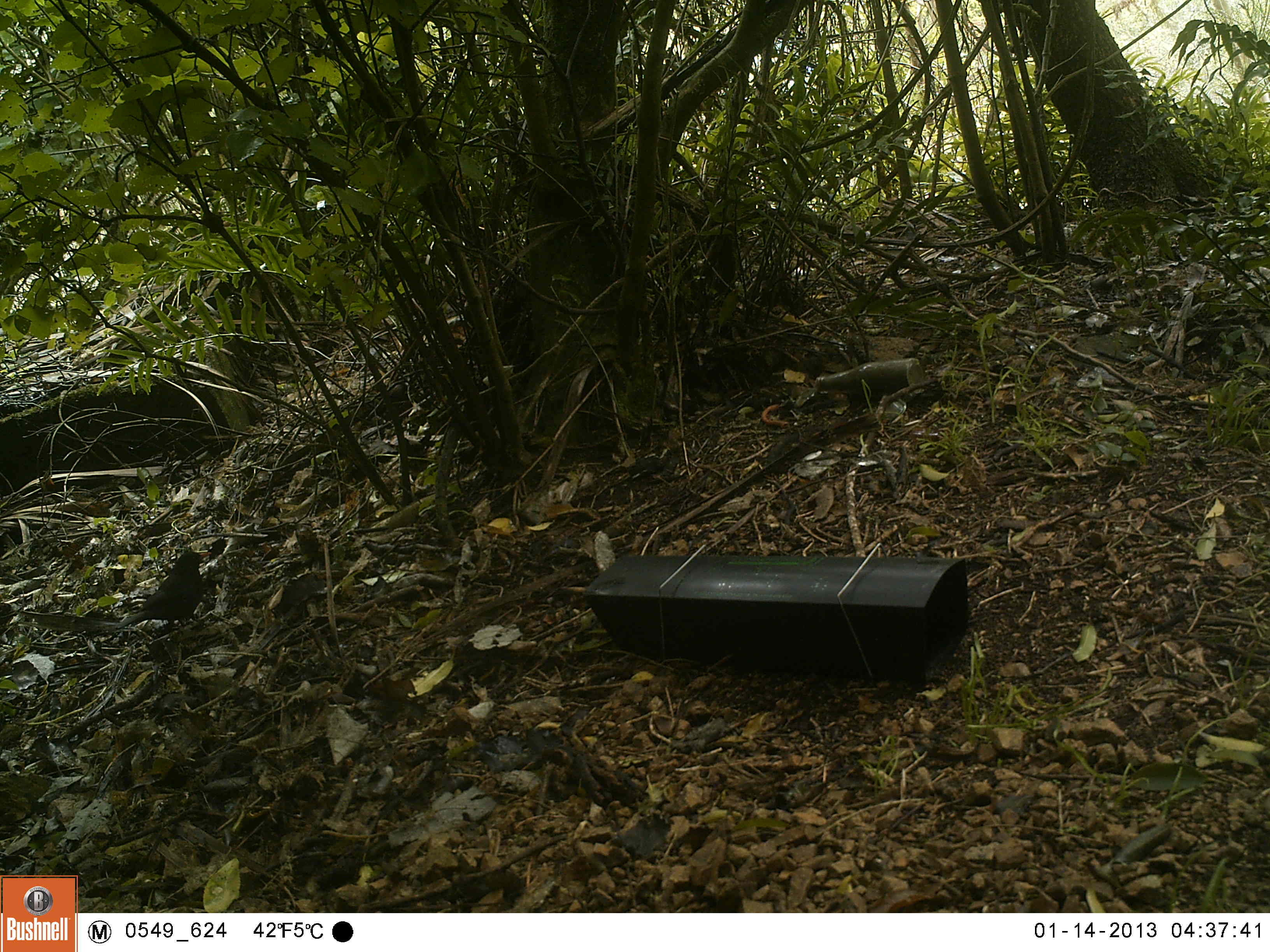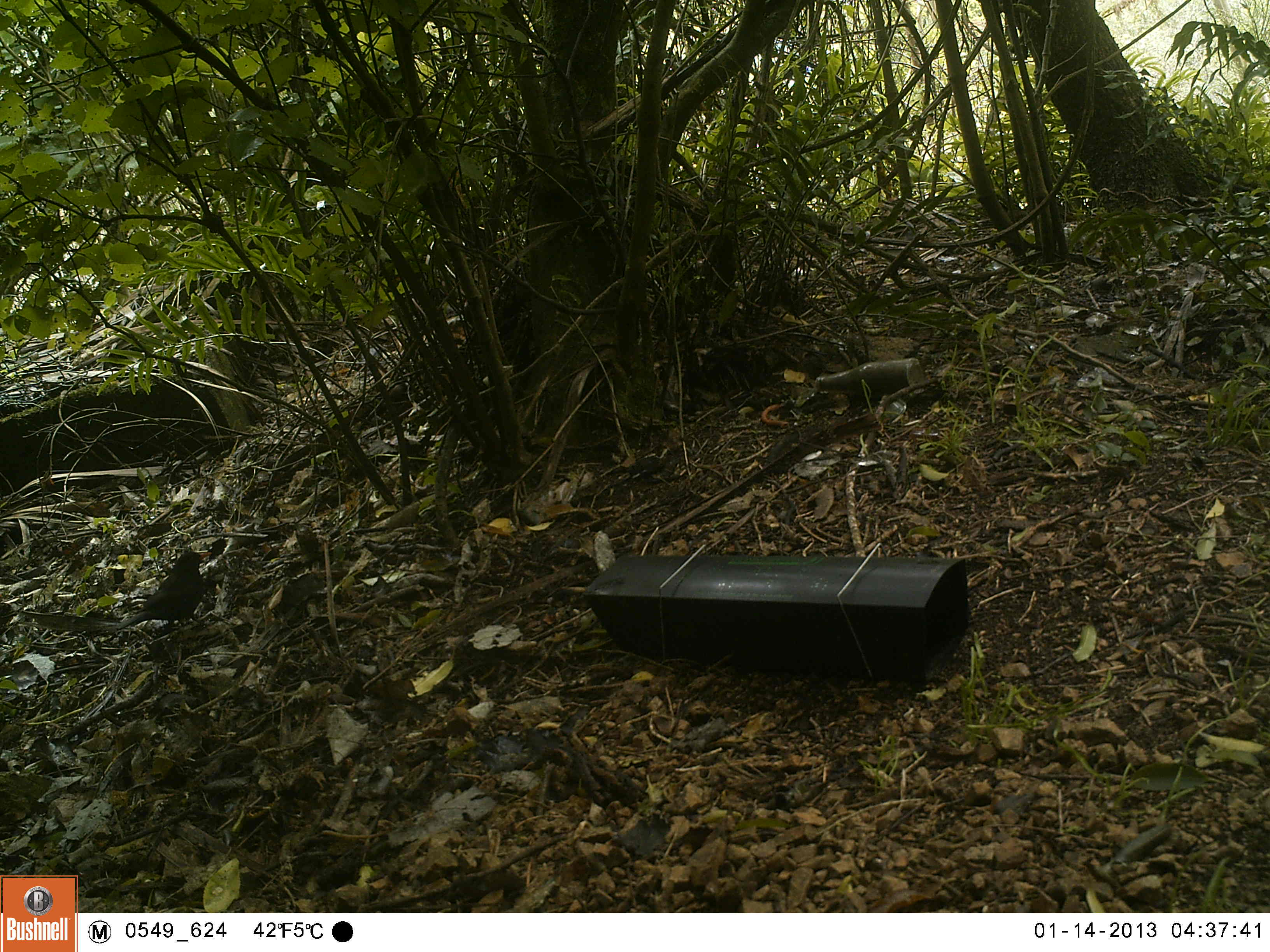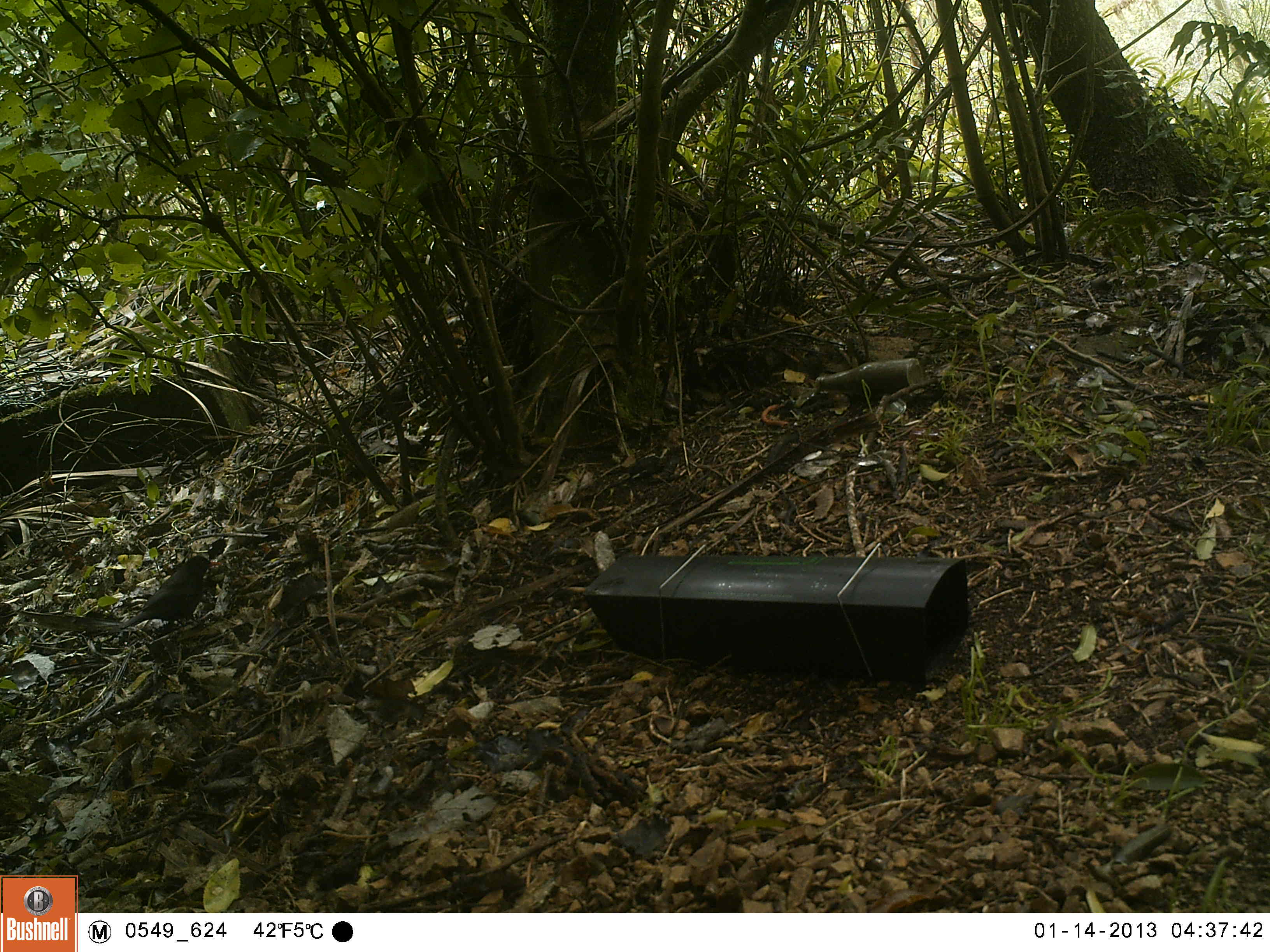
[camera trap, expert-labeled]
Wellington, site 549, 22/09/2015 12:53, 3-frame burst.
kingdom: Animalia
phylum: Chordata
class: Aves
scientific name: Aves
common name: bird